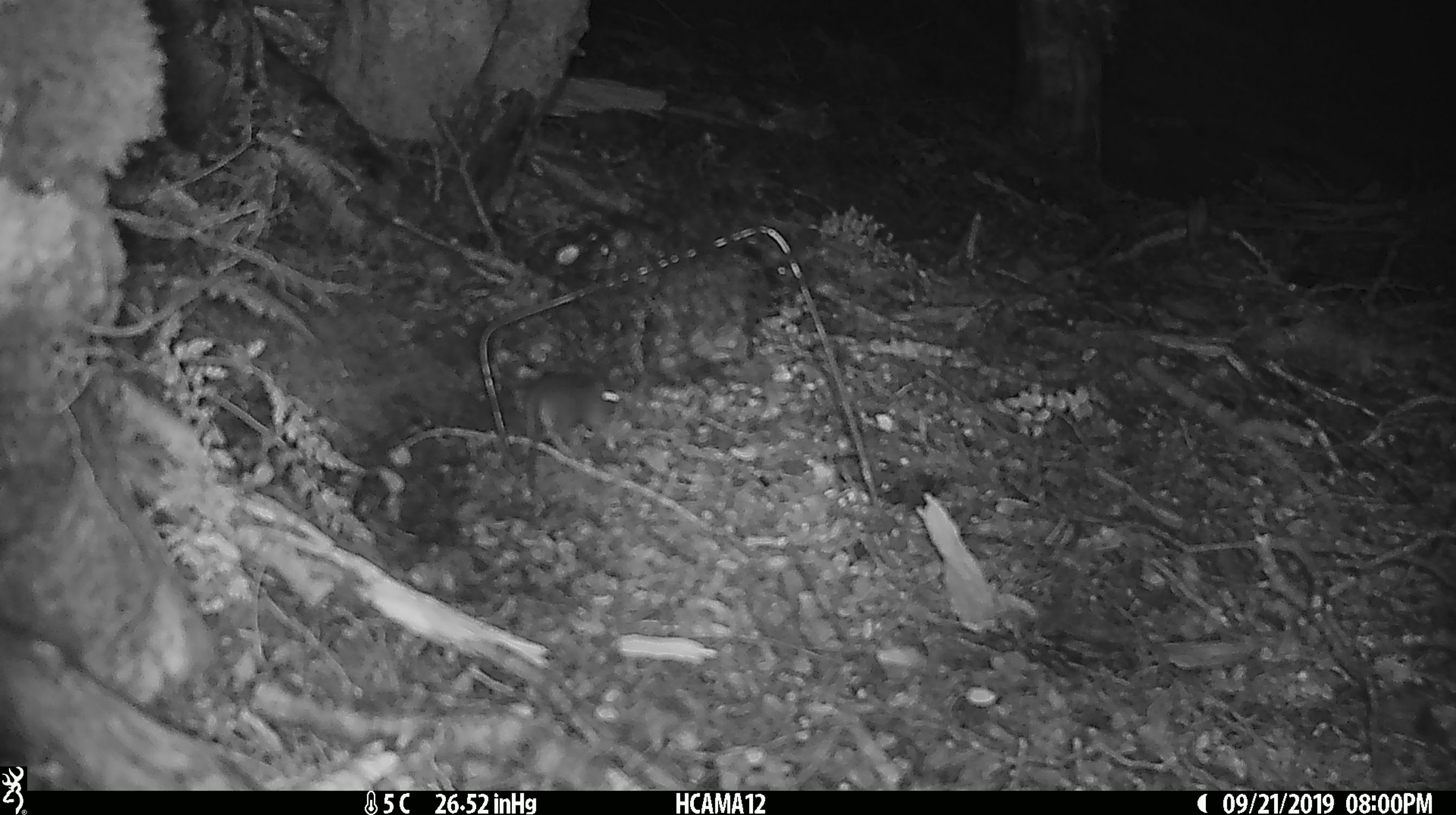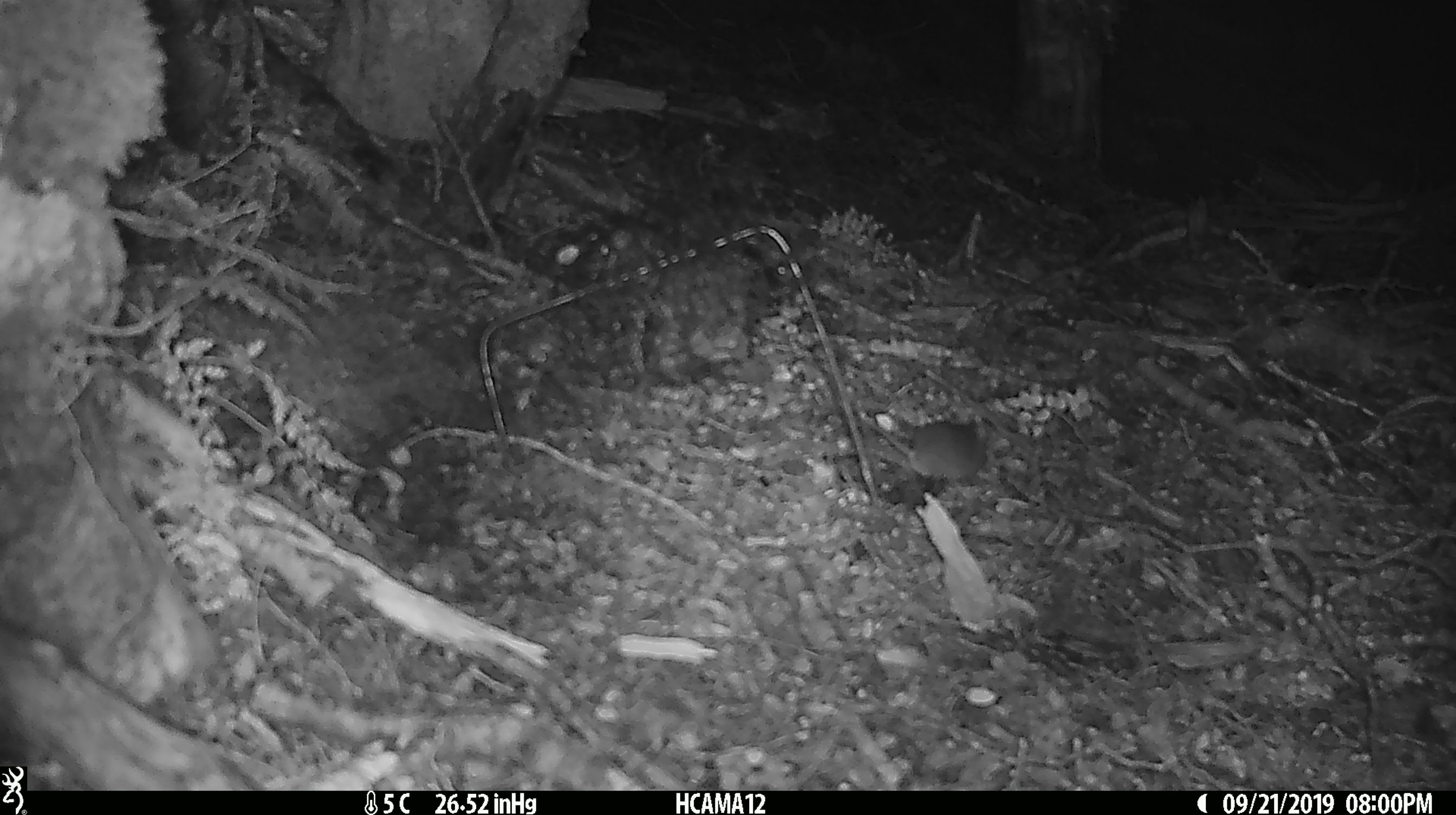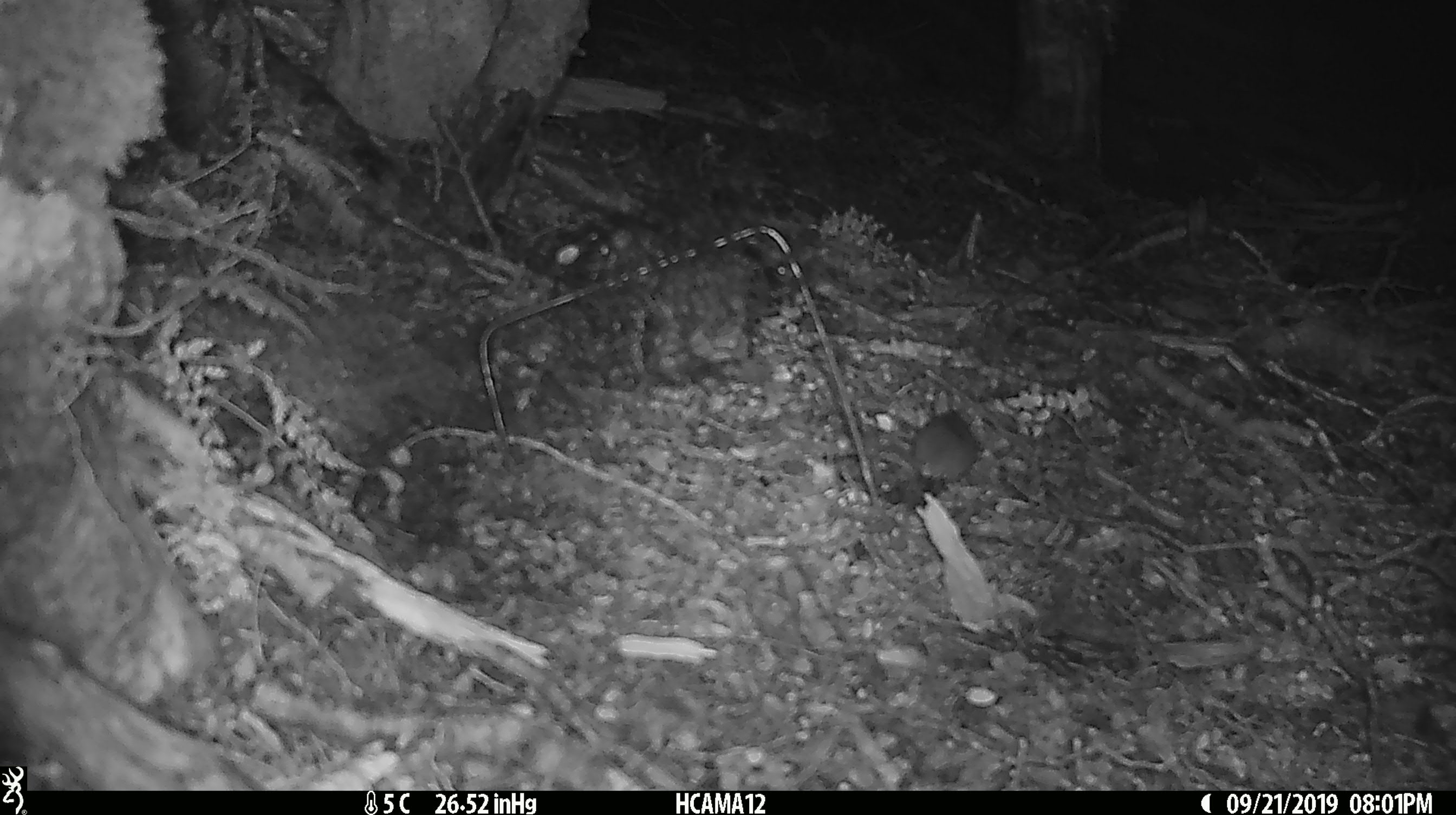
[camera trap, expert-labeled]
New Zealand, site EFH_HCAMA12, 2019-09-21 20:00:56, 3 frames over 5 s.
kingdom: Animalia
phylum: Chordata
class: Mammalia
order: Rodentia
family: Muridae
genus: Mus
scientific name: Mus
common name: mouse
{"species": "mouse (Mus)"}